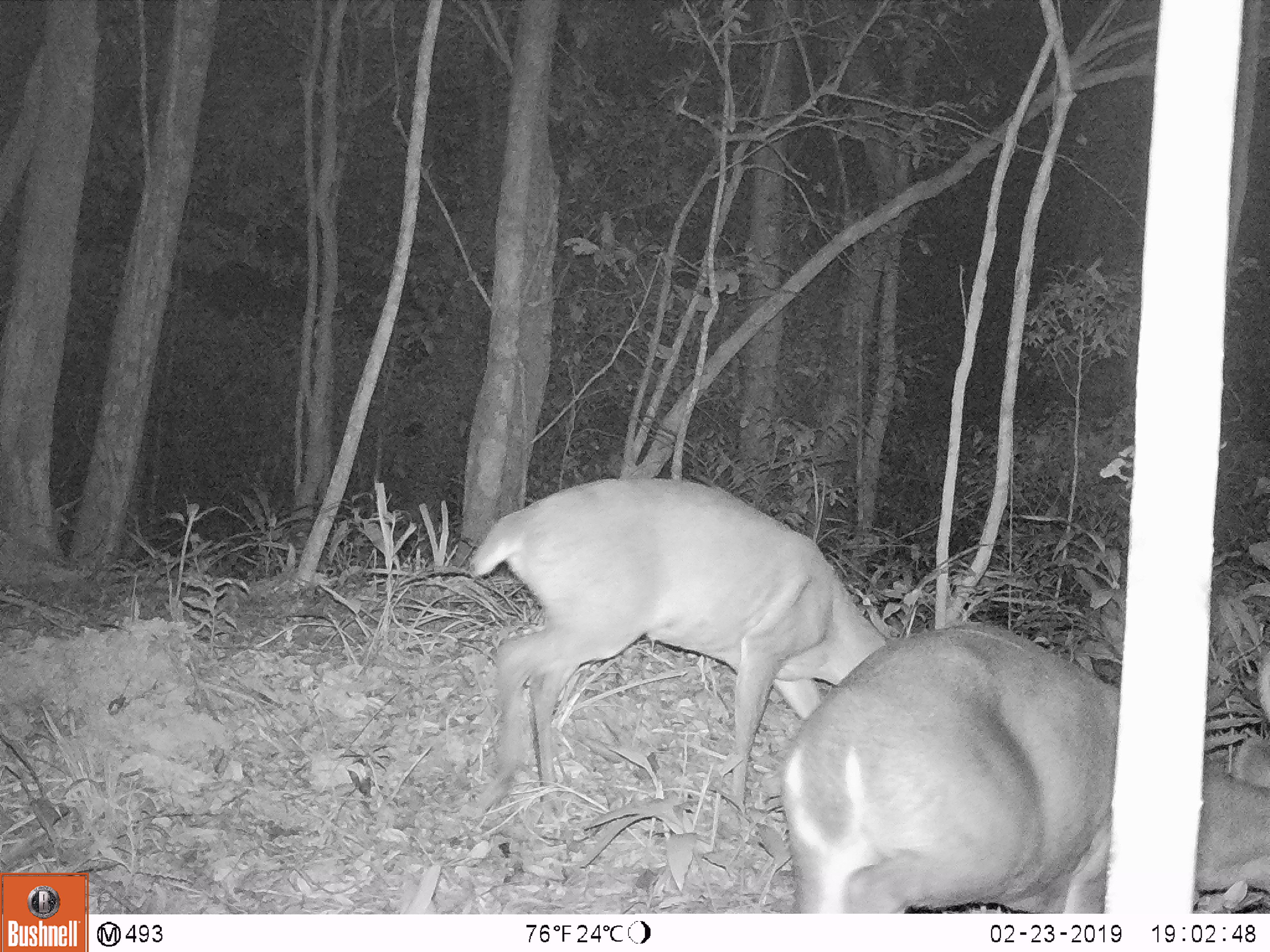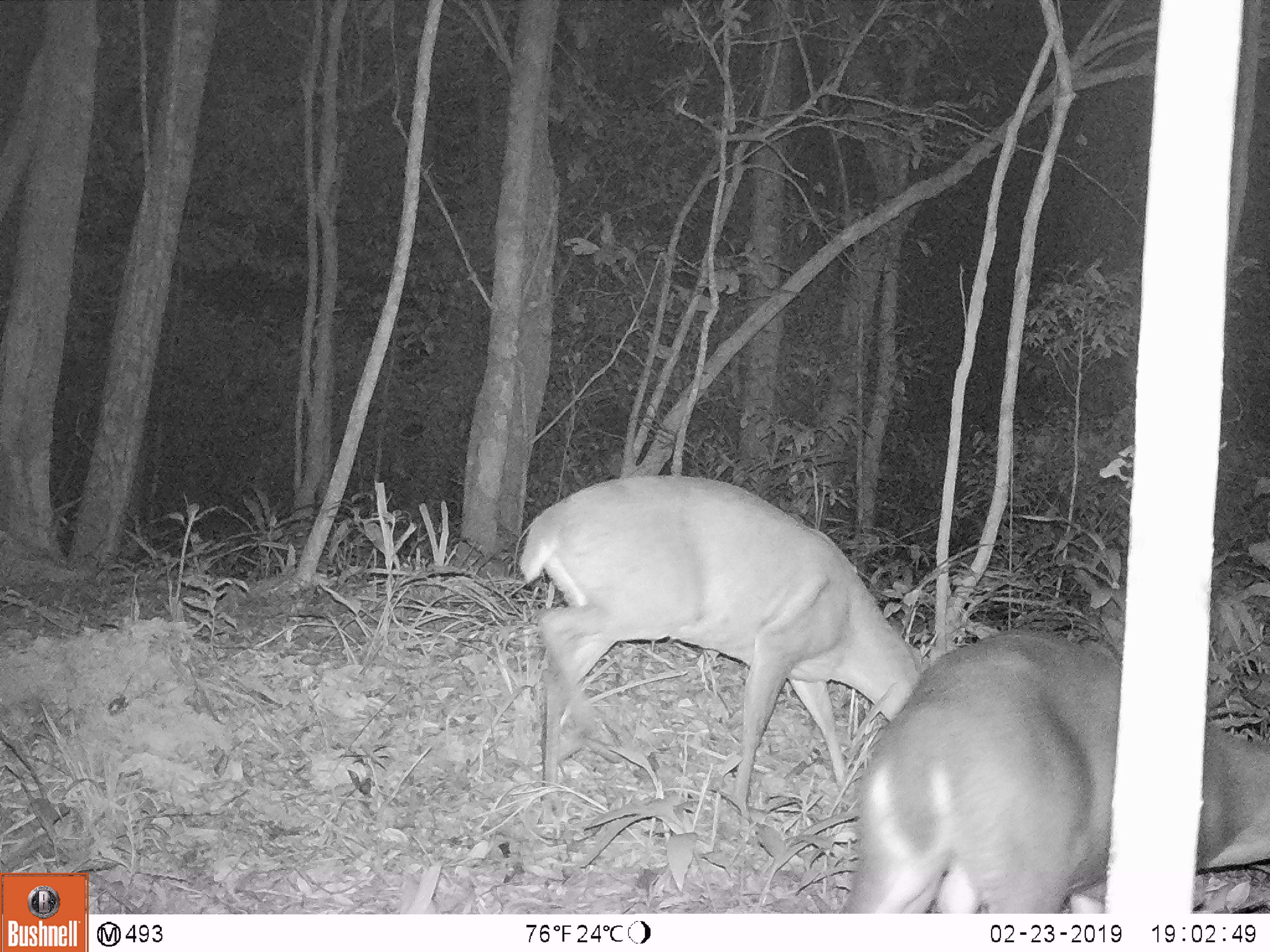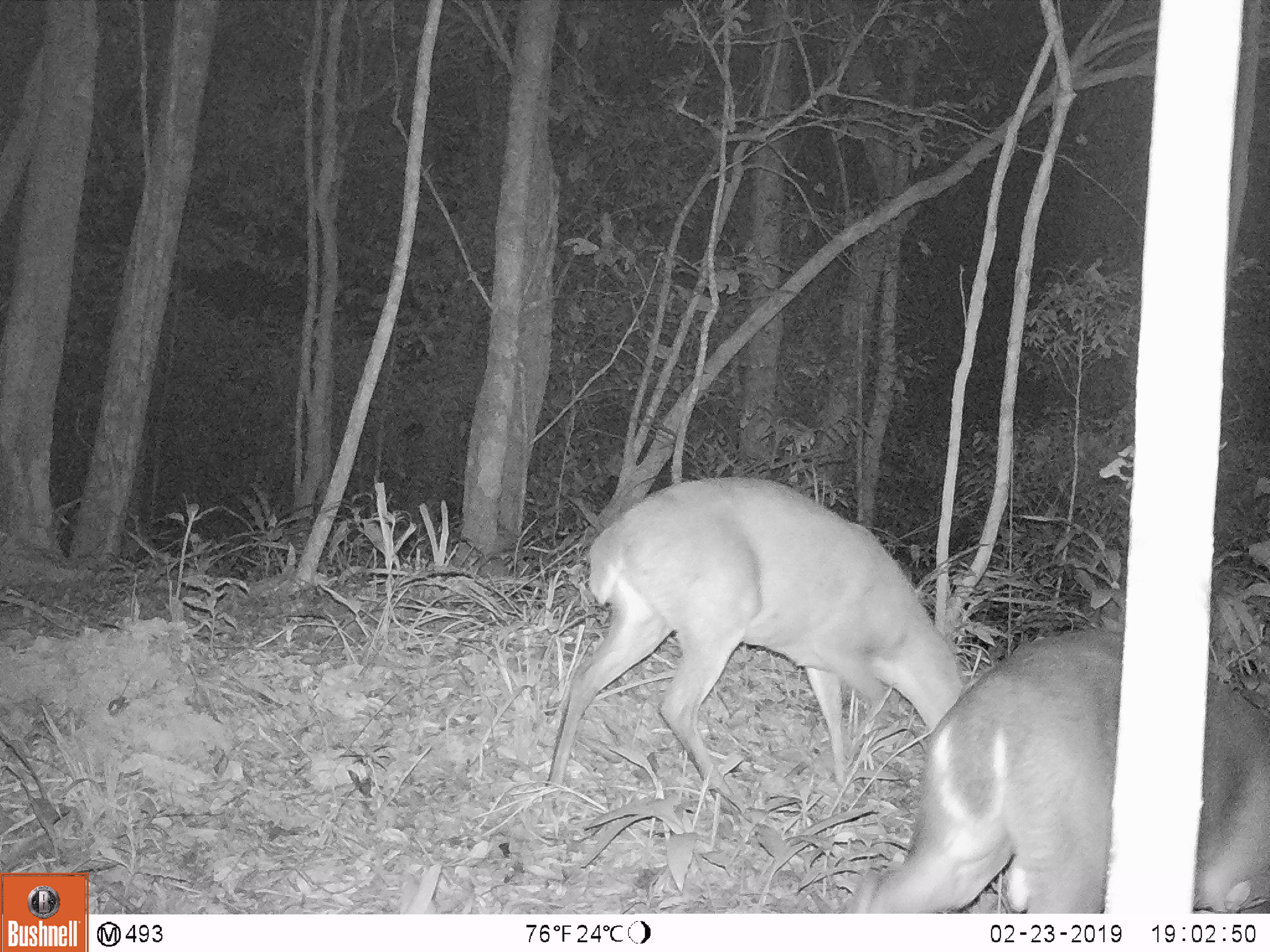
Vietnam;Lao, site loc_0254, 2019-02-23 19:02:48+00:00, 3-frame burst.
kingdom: Animalia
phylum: Chordata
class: Mammalia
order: Artiodactyla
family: Cervidae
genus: Muntiacus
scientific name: Muntiacus vuquangensis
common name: large-antlered muntjac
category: large antlered muntjac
Large antlered muntjac (large-antlered muntjac) (Muntiacus vuquangensis). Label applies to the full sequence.